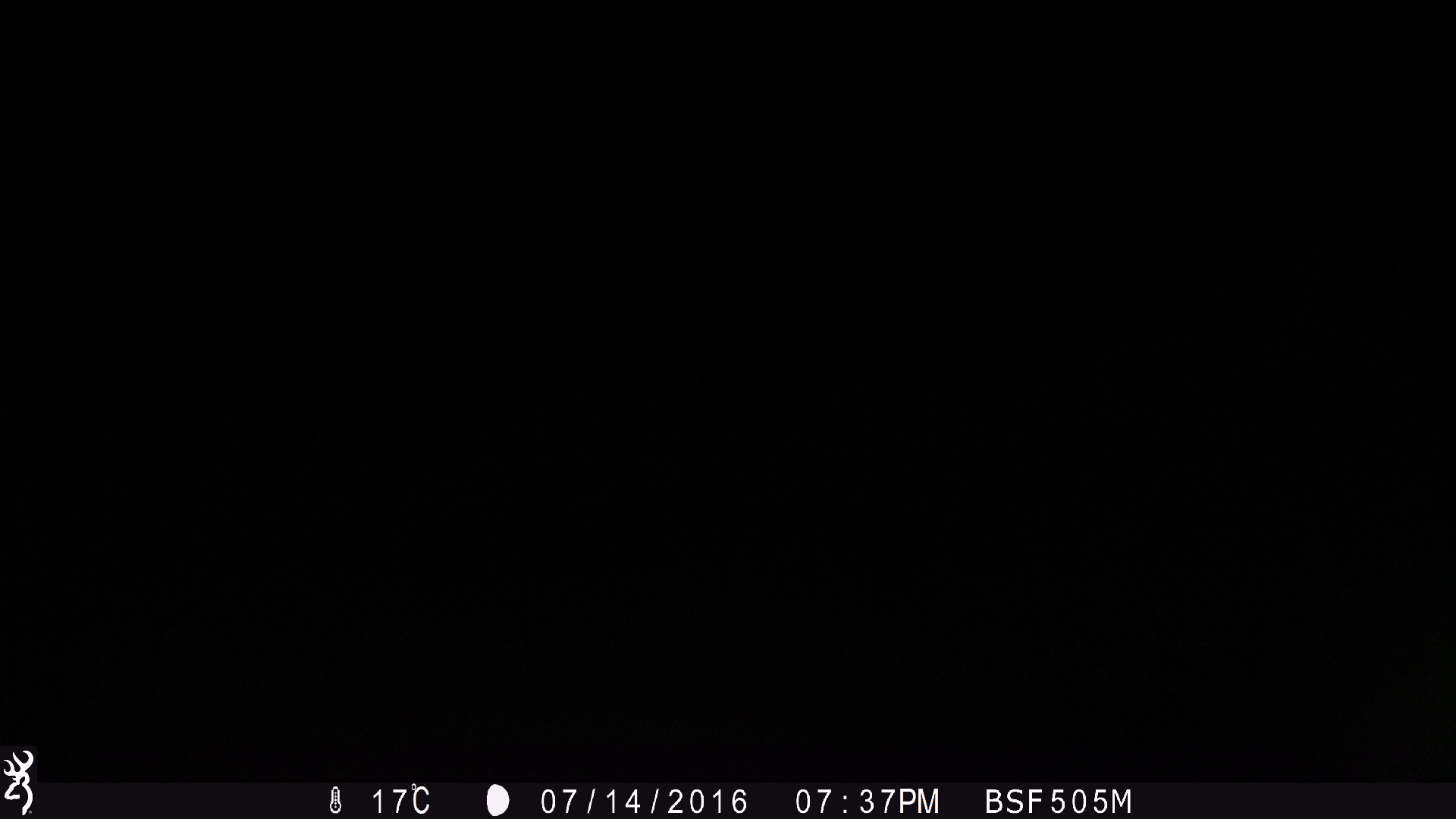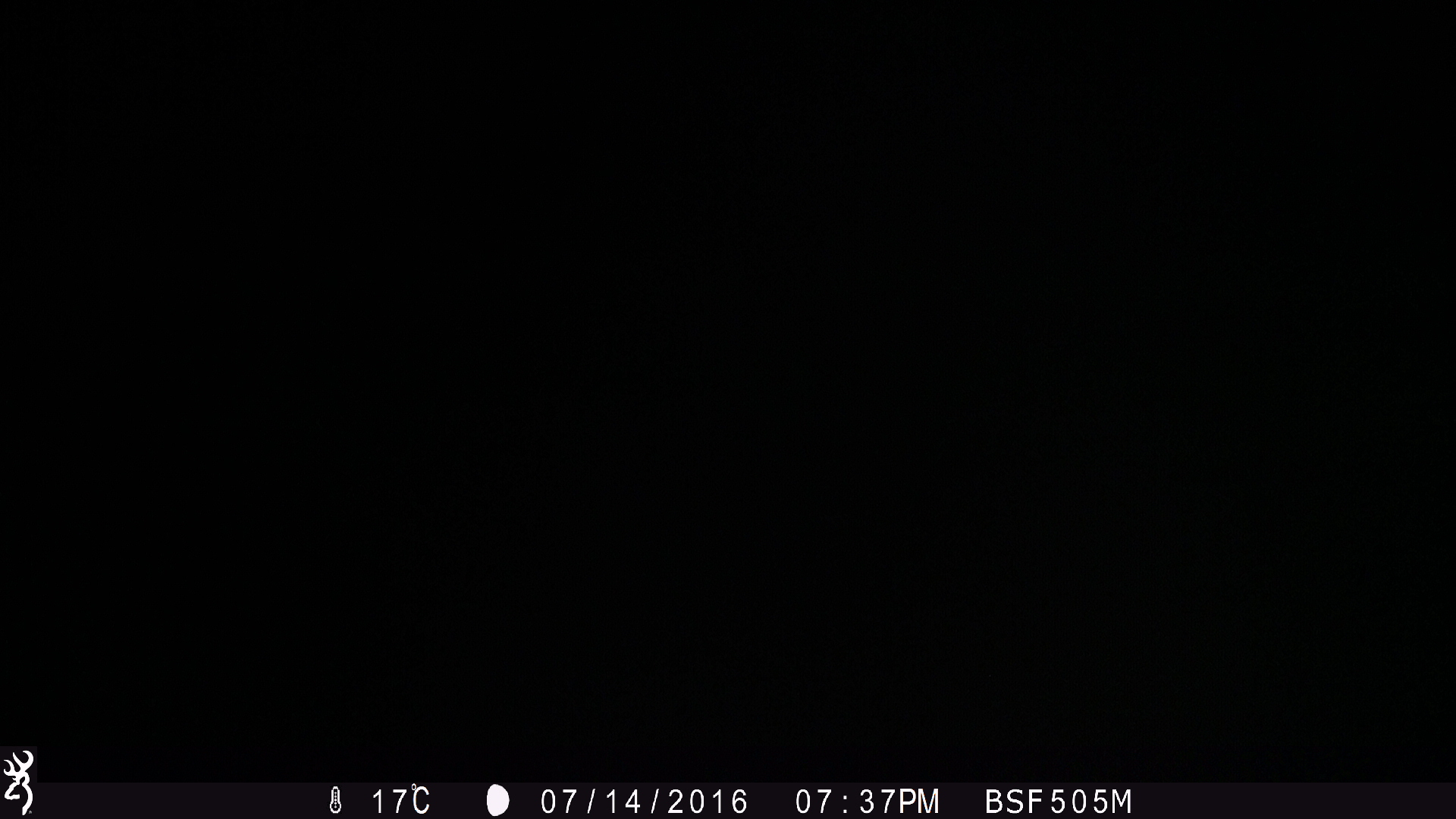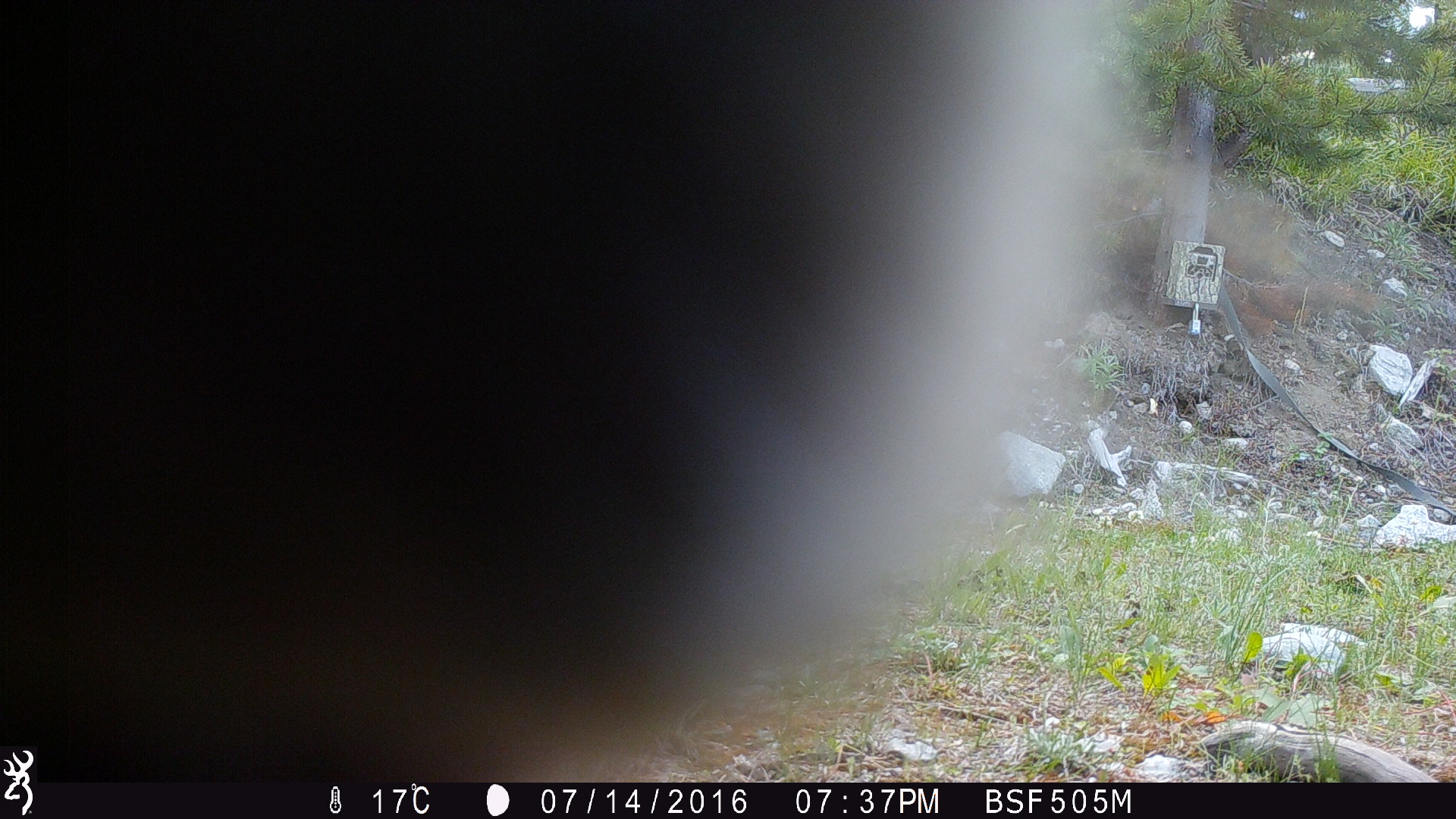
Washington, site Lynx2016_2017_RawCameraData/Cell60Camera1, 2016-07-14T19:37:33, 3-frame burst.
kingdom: Animalia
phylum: Chordata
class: Mammalia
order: Artiodactyla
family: Bovidae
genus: Bos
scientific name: Bos taurus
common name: domestic cattle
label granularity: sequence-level